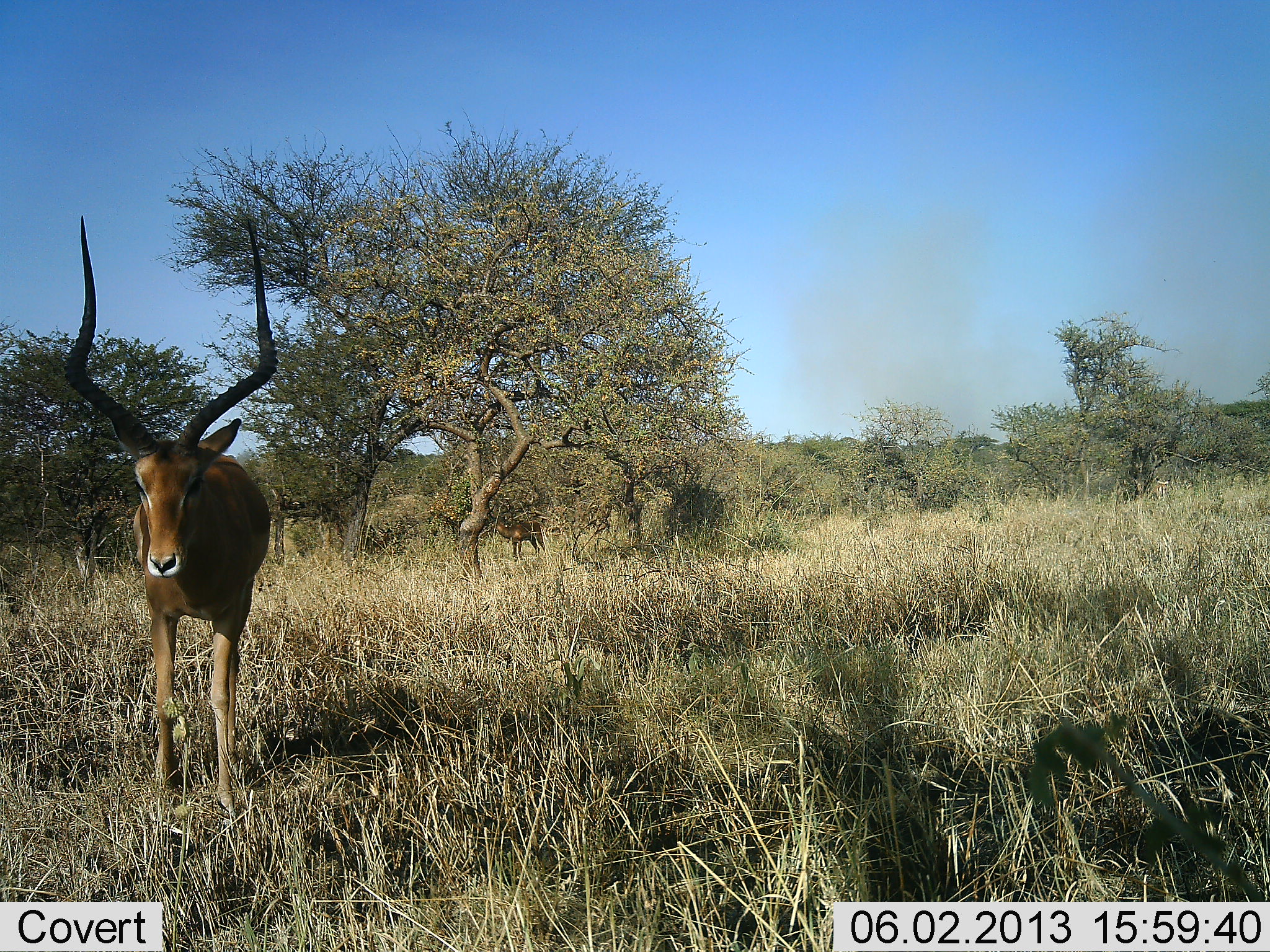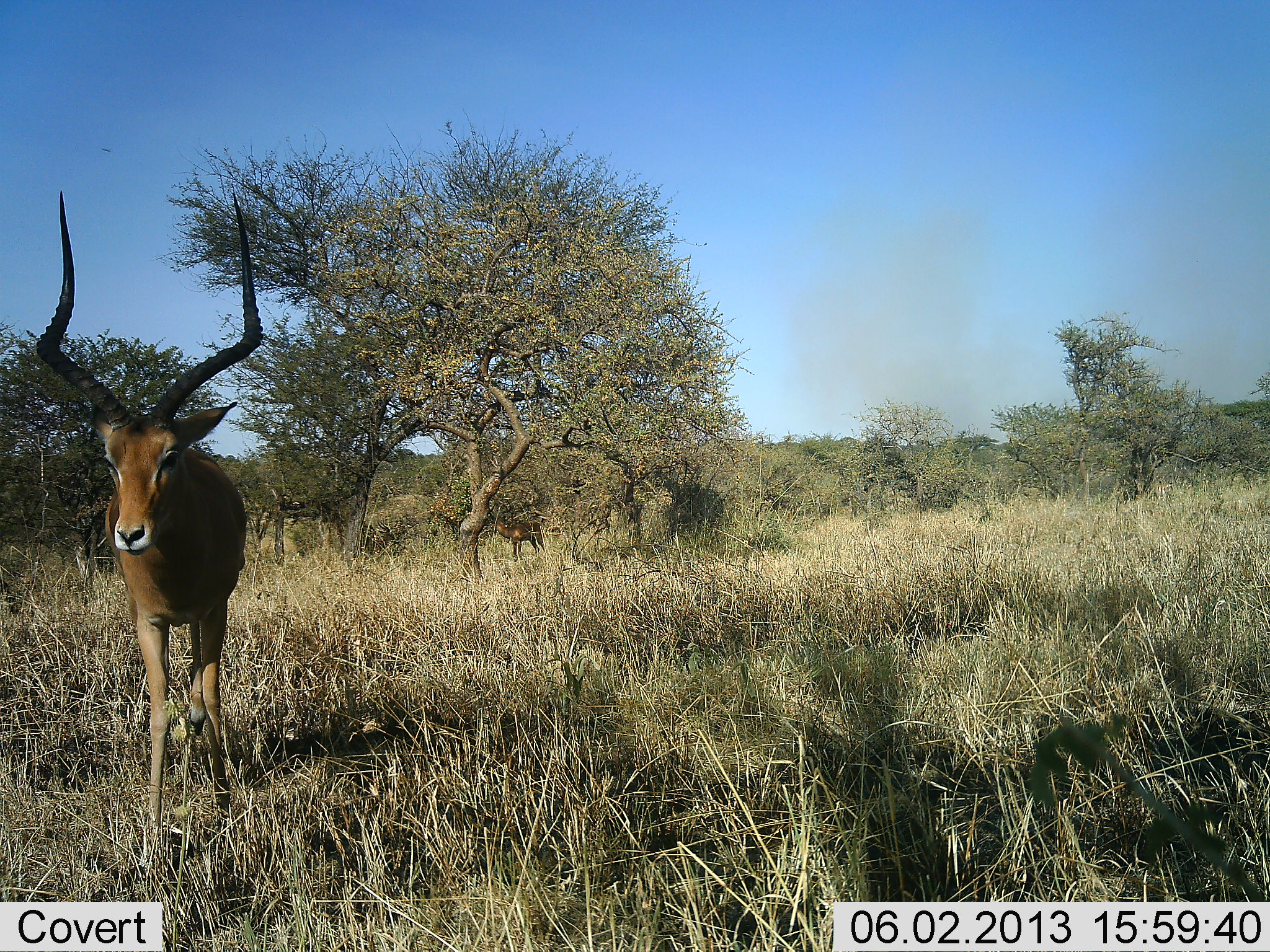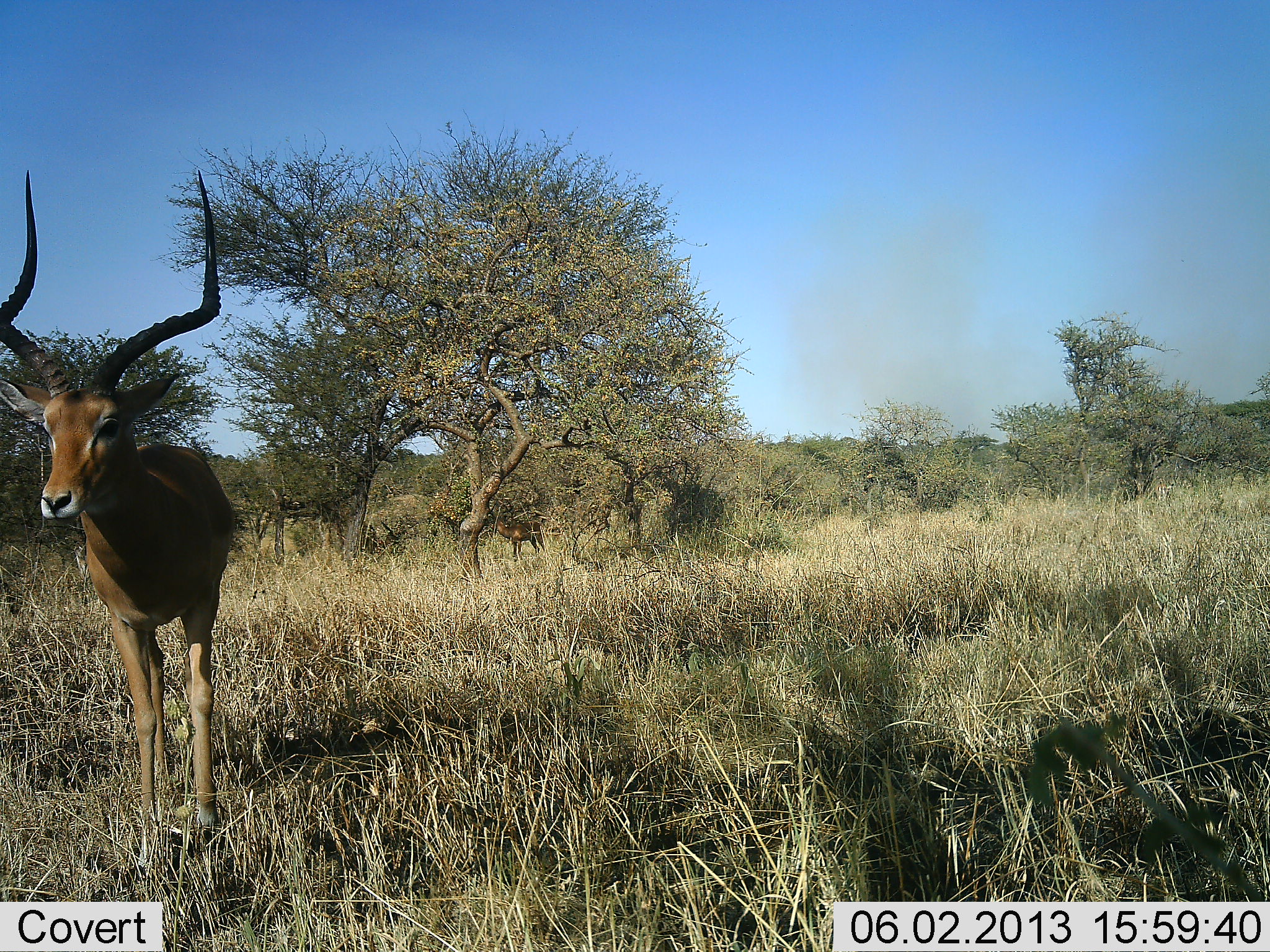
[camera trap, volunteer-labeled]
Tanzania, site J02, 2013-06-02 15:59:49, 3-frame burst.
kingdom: Animalia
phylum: Chordata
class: Mammalia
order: Artiodactyla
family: Bovidae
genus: Aepyceros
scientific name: Aepyceros melampus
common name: impala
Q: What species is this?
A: Impala (Aepyceros melampus).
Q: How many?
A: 2.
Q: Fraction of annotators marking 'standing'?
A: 60%.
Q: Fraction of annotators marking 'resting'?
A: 0%.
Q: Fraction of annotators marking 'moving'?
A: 80%.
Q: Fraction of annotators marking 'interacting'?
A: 0%.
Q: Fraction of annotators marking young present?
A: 0%.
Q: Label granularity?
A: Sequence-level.